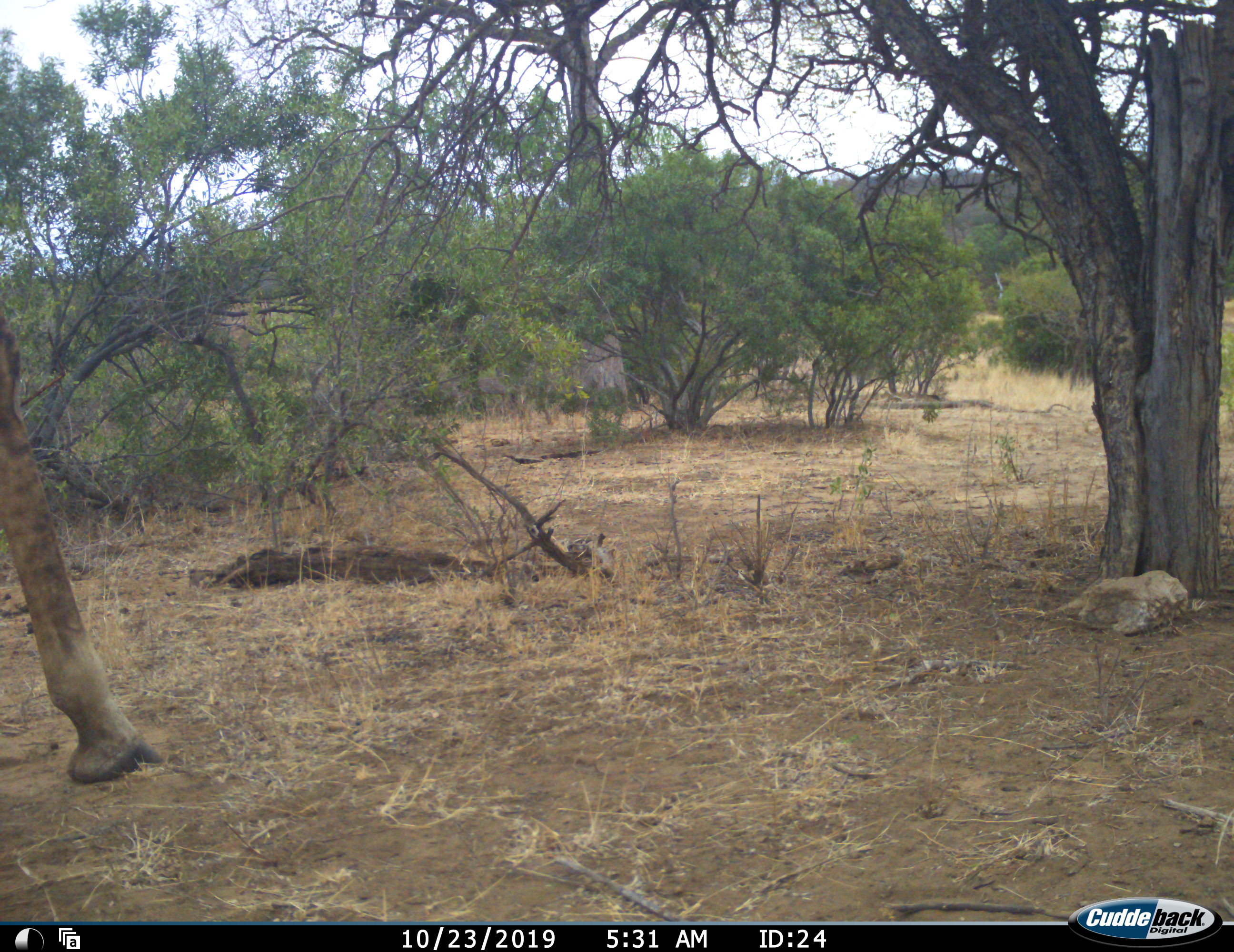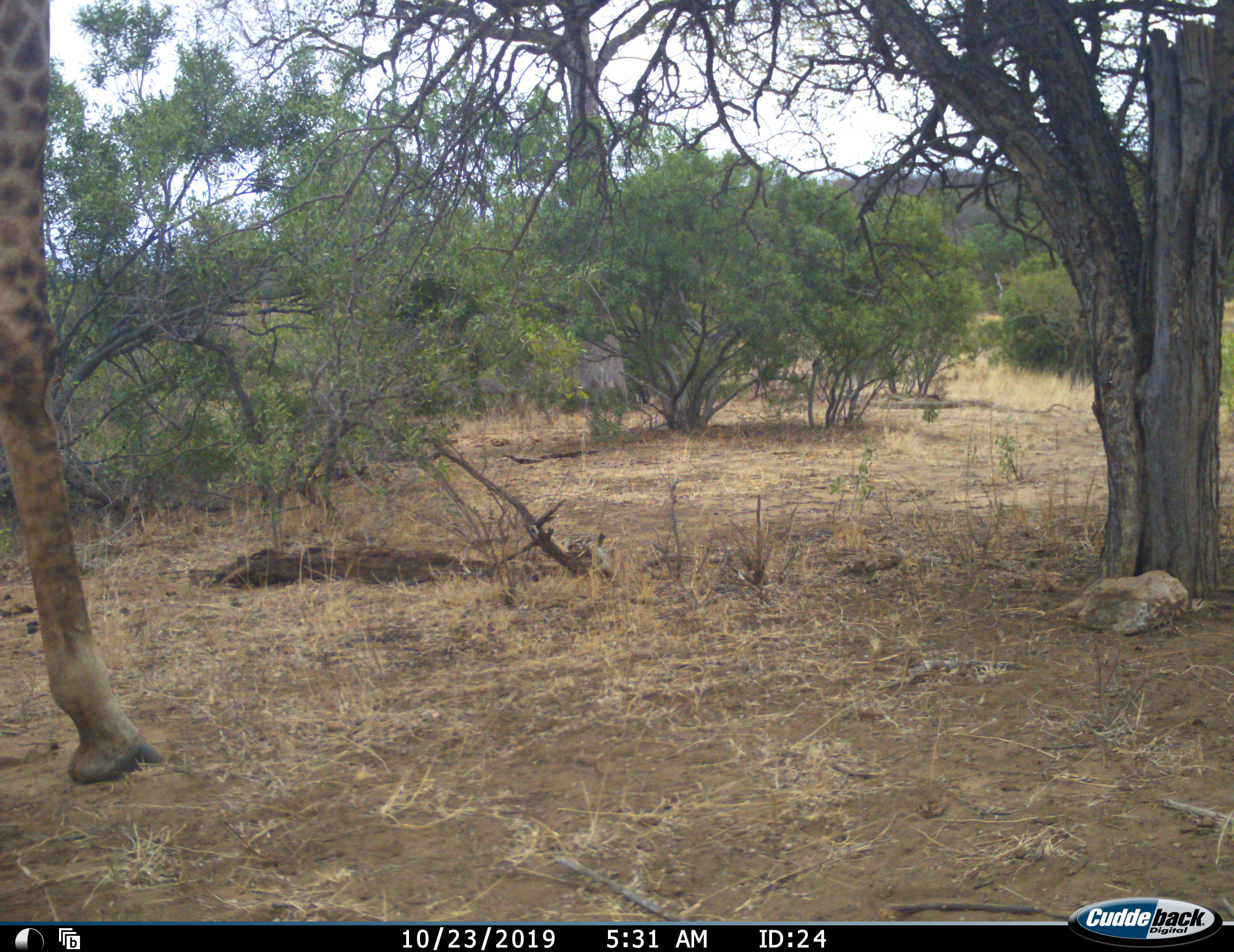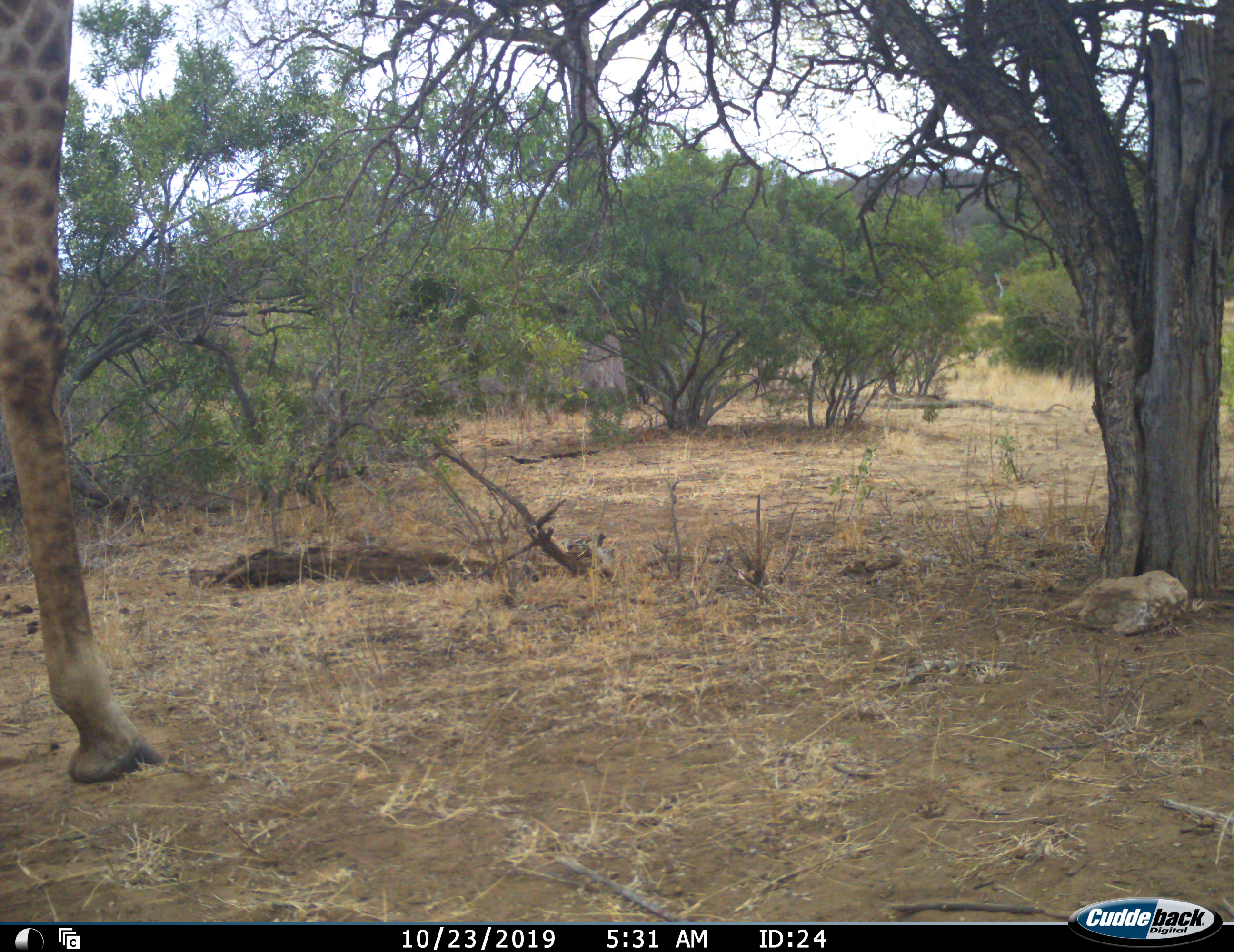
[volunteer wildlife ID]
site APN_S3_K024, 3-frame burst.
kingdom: Animalia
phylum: Chordata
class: Mammalia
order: Artiodactyla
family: Giraffidae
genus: Giraffa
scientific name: Giraffa camelopardalis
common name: giraffe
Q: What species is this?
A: Giraffe (Giraffa camelopardalis).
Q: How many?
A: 1.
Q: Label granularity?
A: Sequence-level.